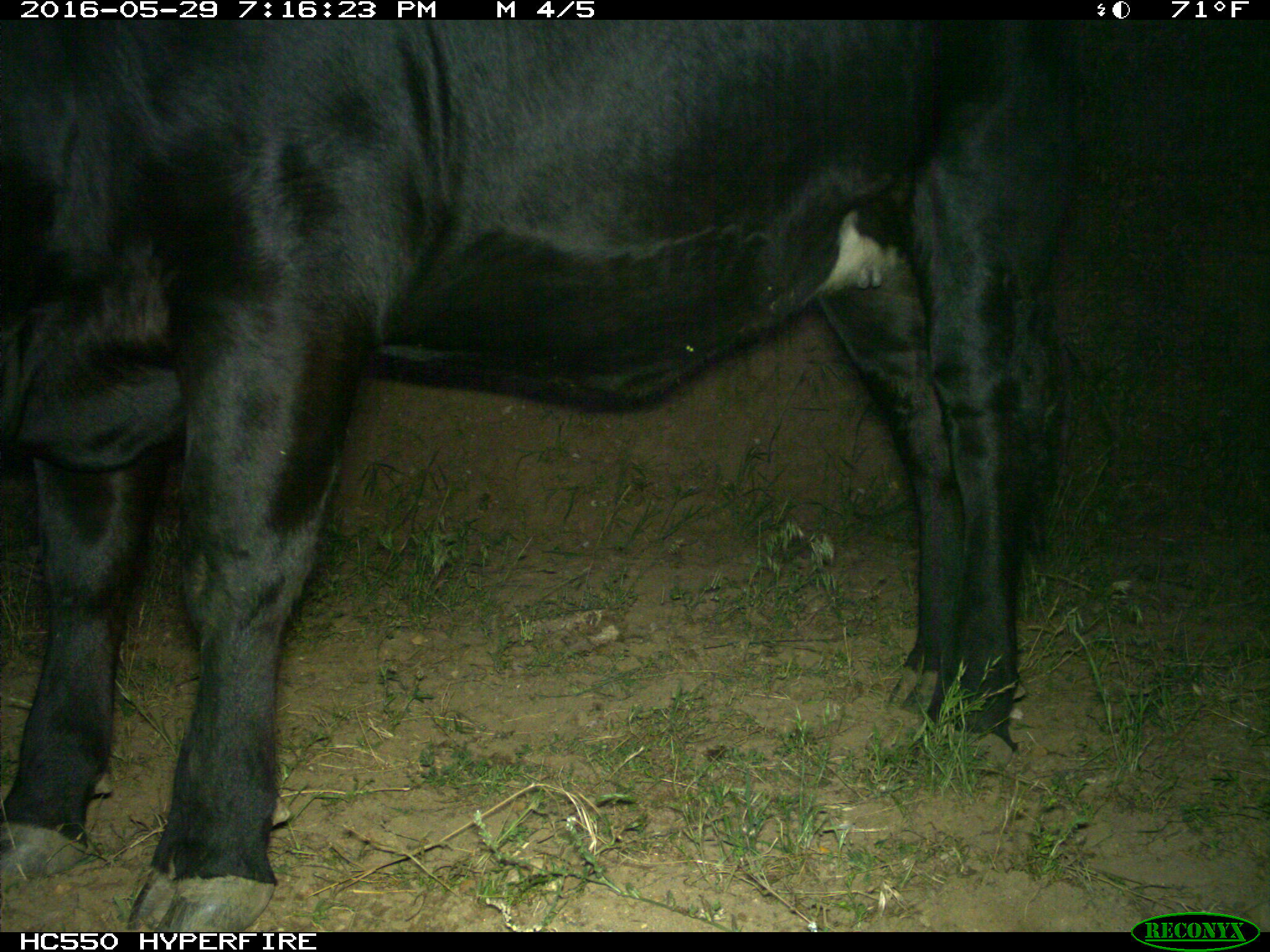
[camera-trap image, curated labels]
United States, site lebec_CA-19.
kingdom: Animalia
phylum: Chordata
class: Mammalia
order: Artiodactyla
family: Bovidae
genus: Bos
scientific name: Bos taurus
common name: domestic cow